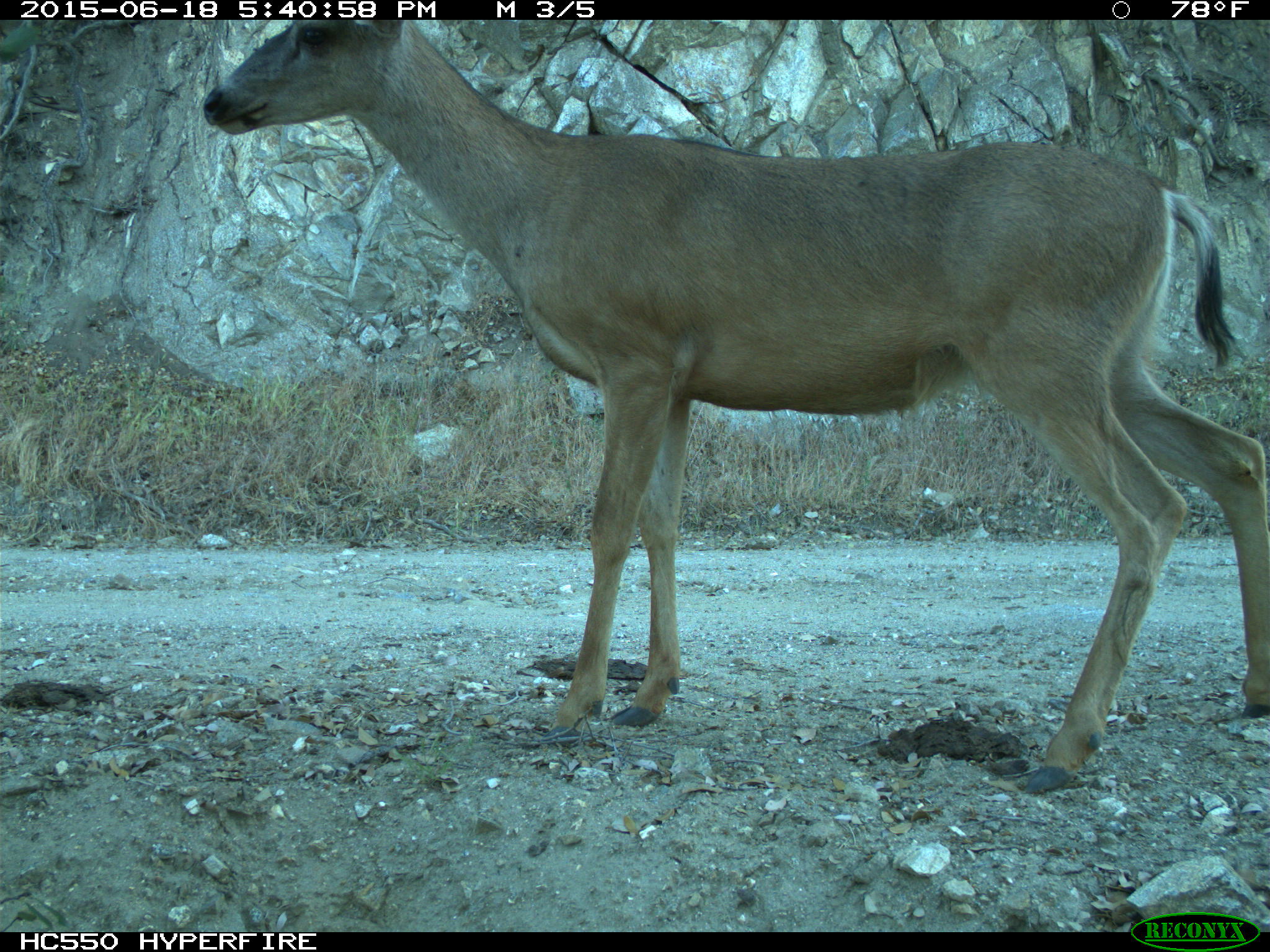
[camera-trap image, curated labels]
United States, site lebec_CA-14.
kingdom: Animalia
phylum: Chordata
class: Mammalia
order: Artiodactyla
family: Cervidae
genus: Odocoileus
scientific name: Odocoileus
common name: deer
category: unidentified deer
Unidentified deer (deer) (Odocoileus).